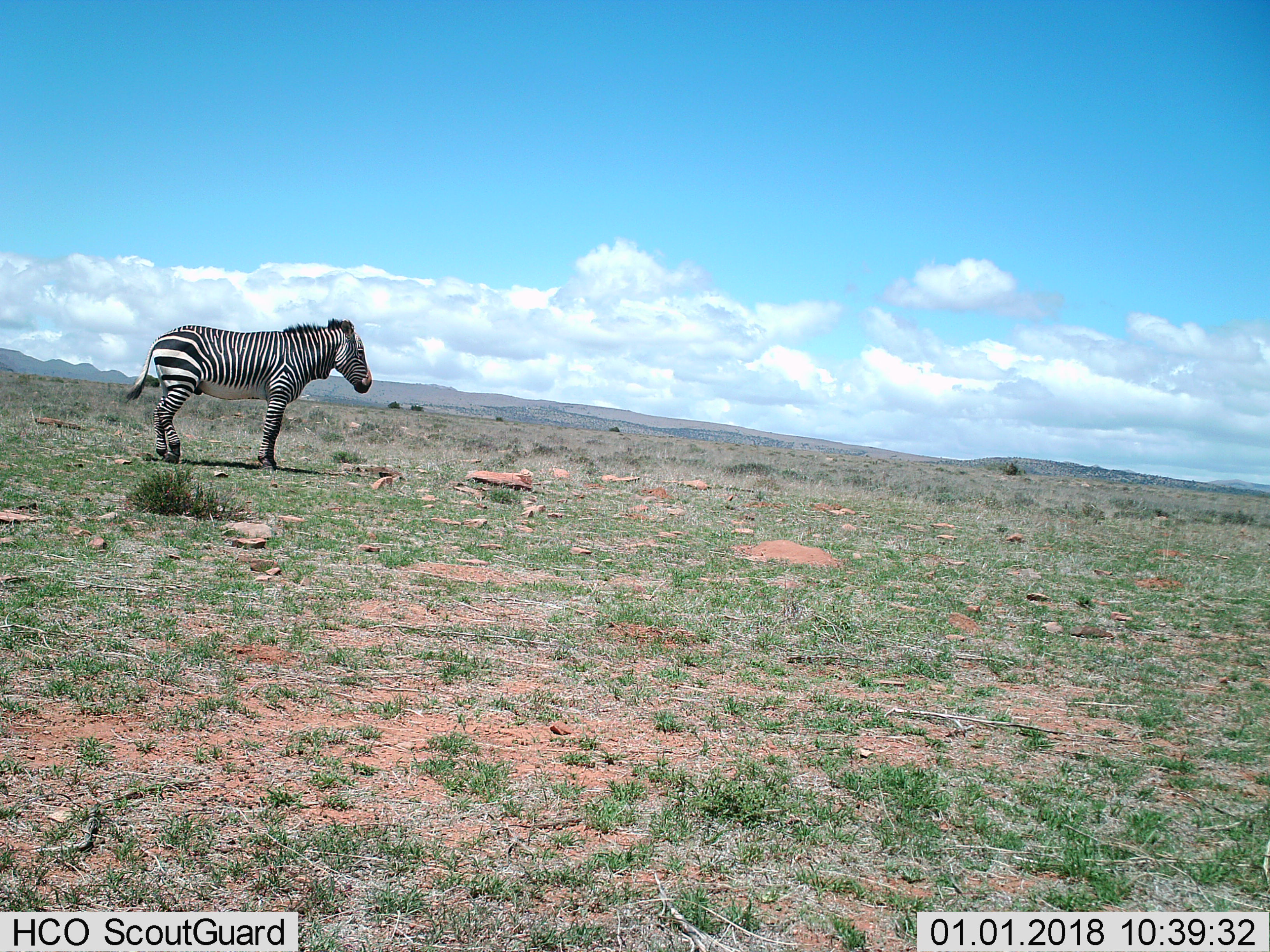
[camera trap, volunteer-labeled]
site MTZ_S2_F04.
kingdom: Animalia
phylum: Chordata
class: Mammalia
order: Perissodactyla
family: Equidae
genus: Equus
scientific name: Equus zebra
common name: mountain zebra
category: zebramountain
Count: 1.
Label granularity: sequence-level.